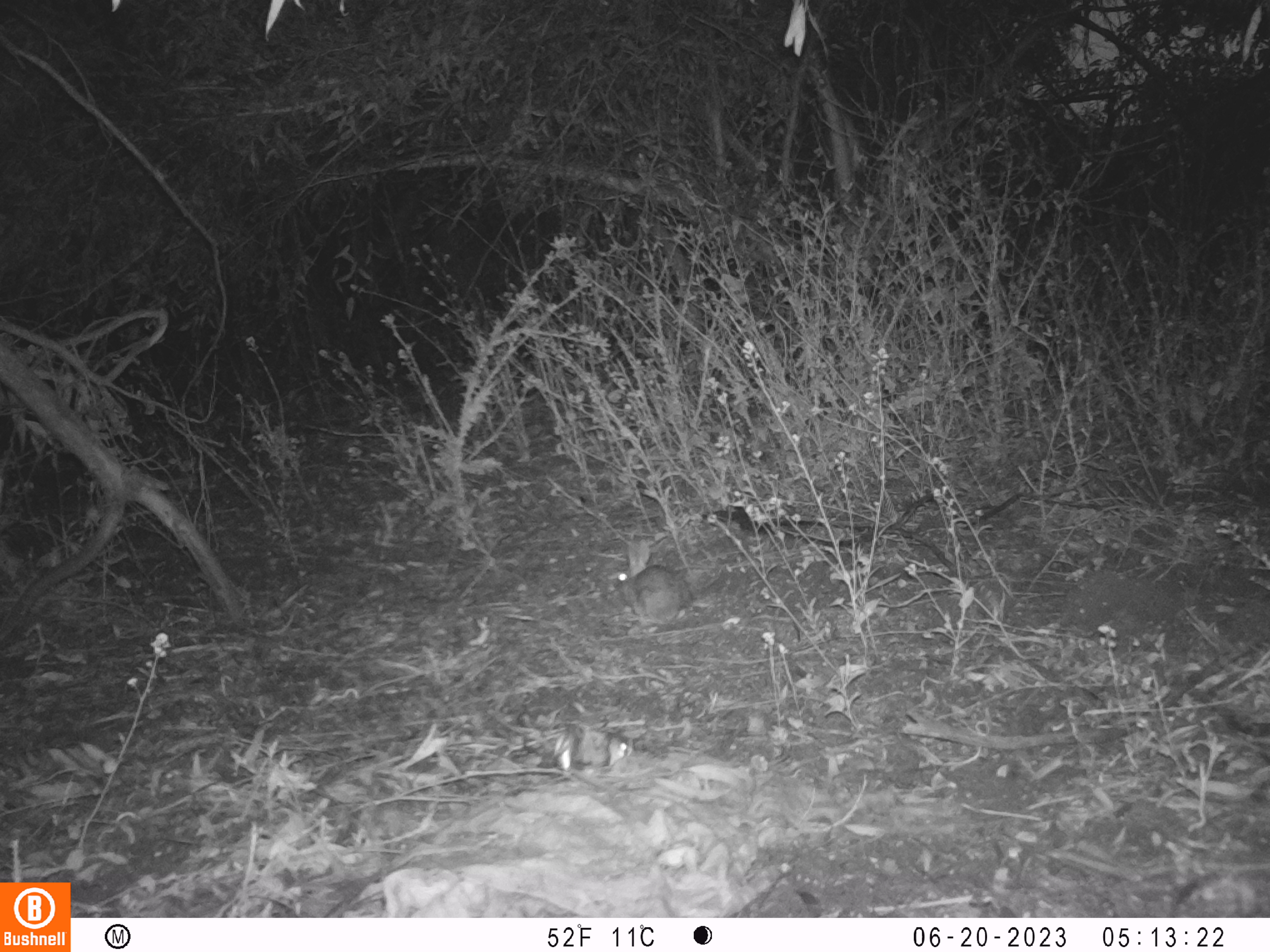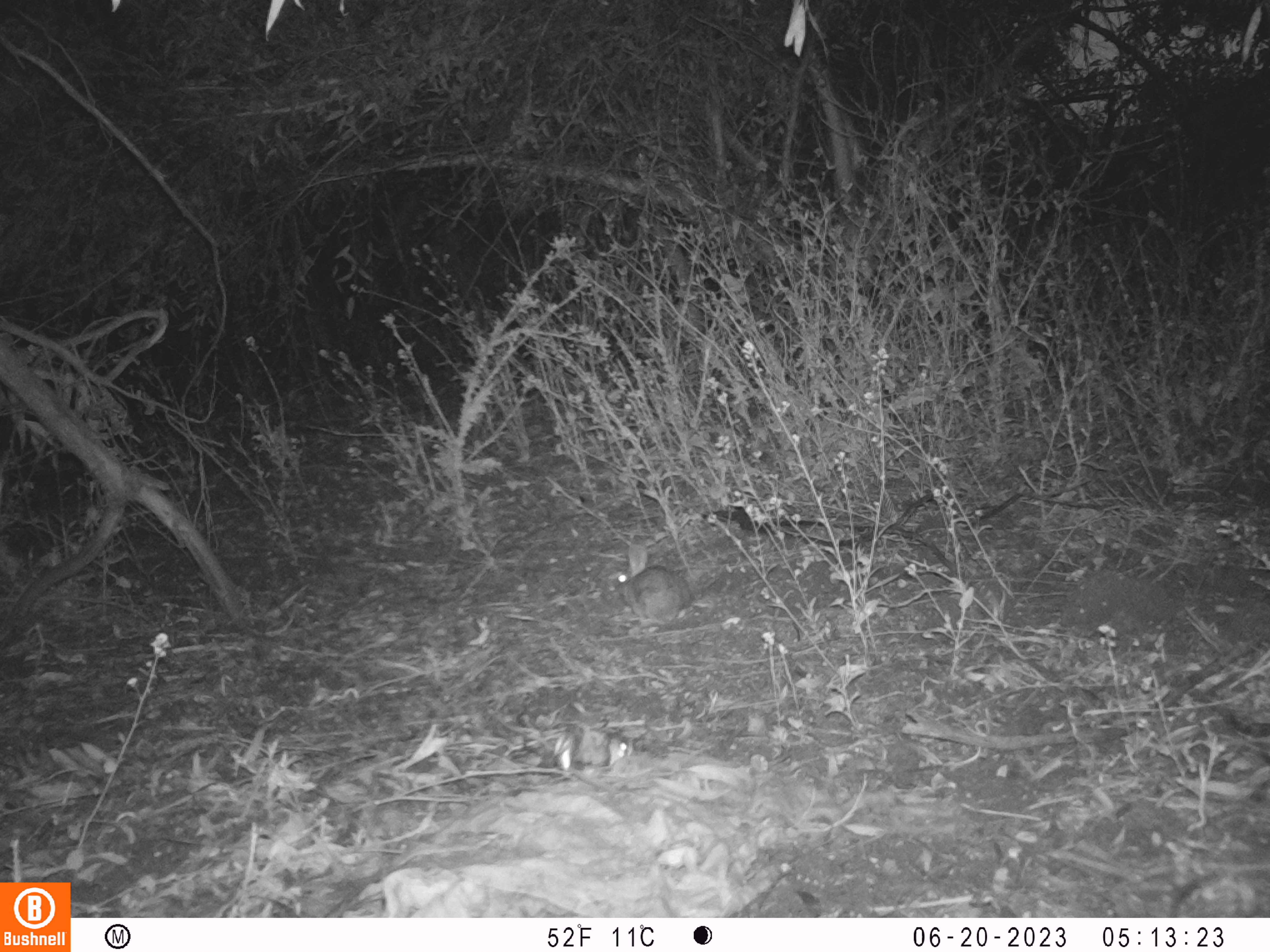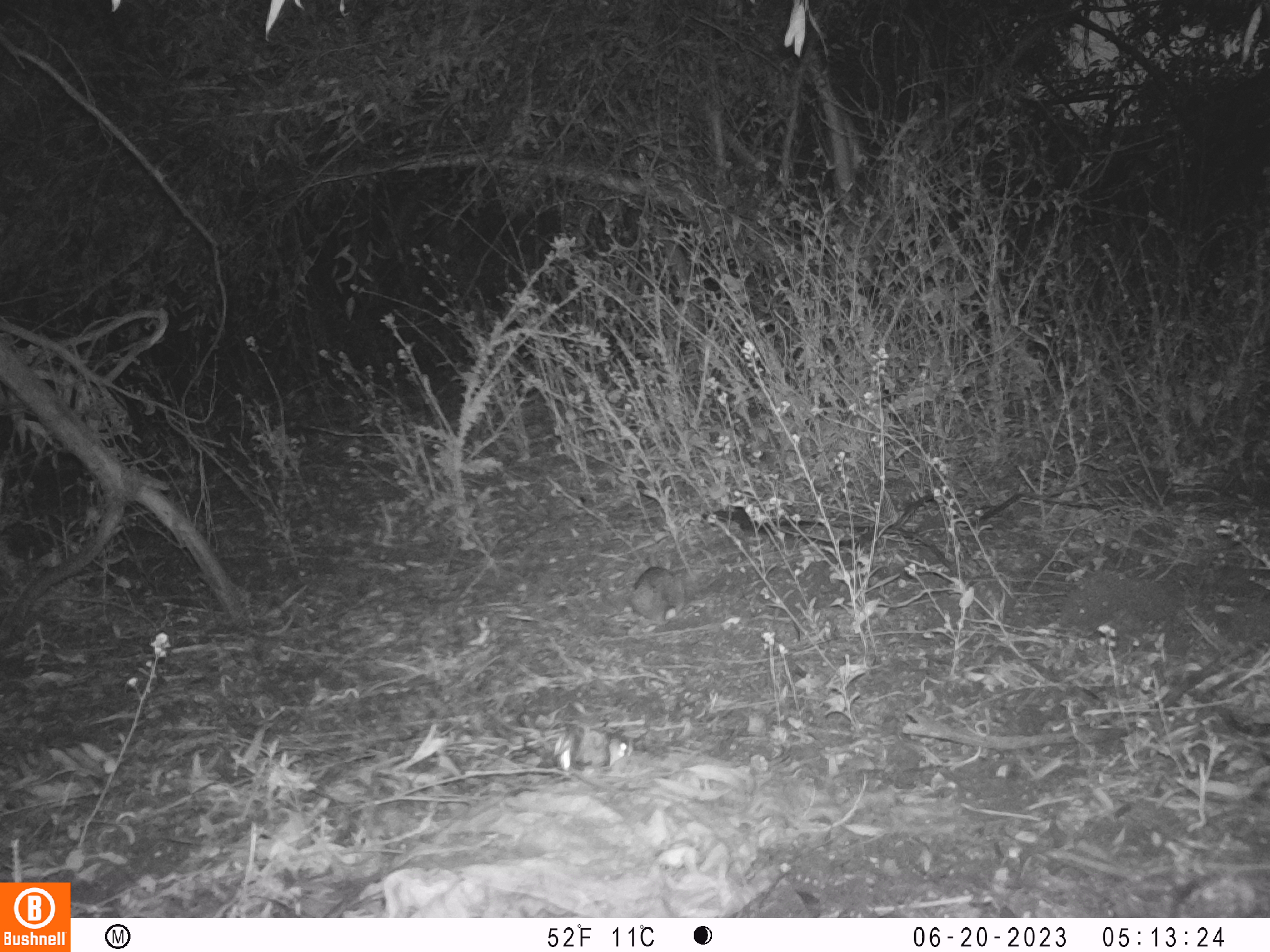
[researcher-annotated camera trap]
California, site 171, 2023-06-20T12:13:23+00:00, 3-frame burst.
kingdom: Animalia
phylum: Chordata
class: Mammalia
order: Lagomorpha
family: Leporidae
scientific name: Leporidae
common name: rabbit